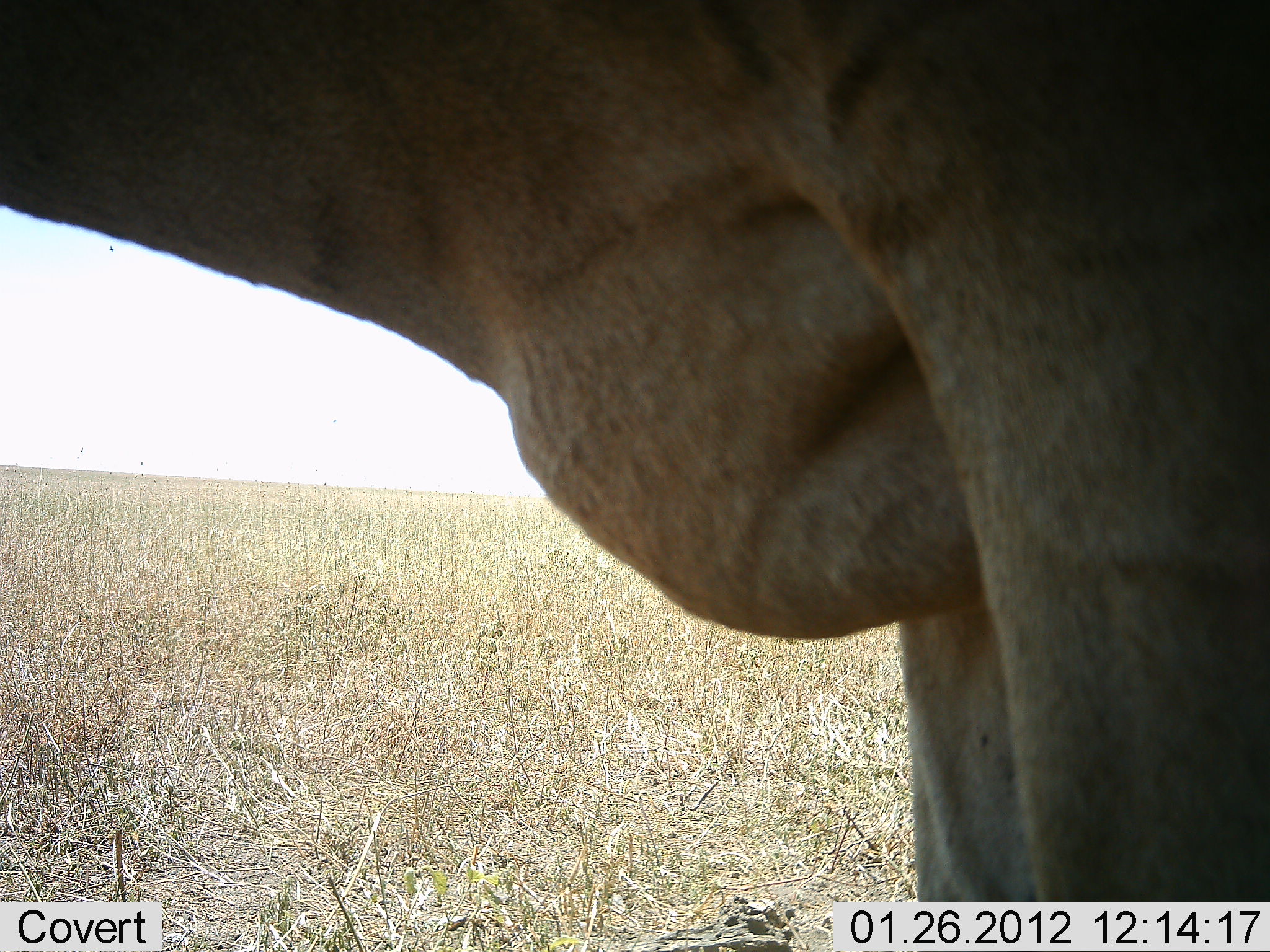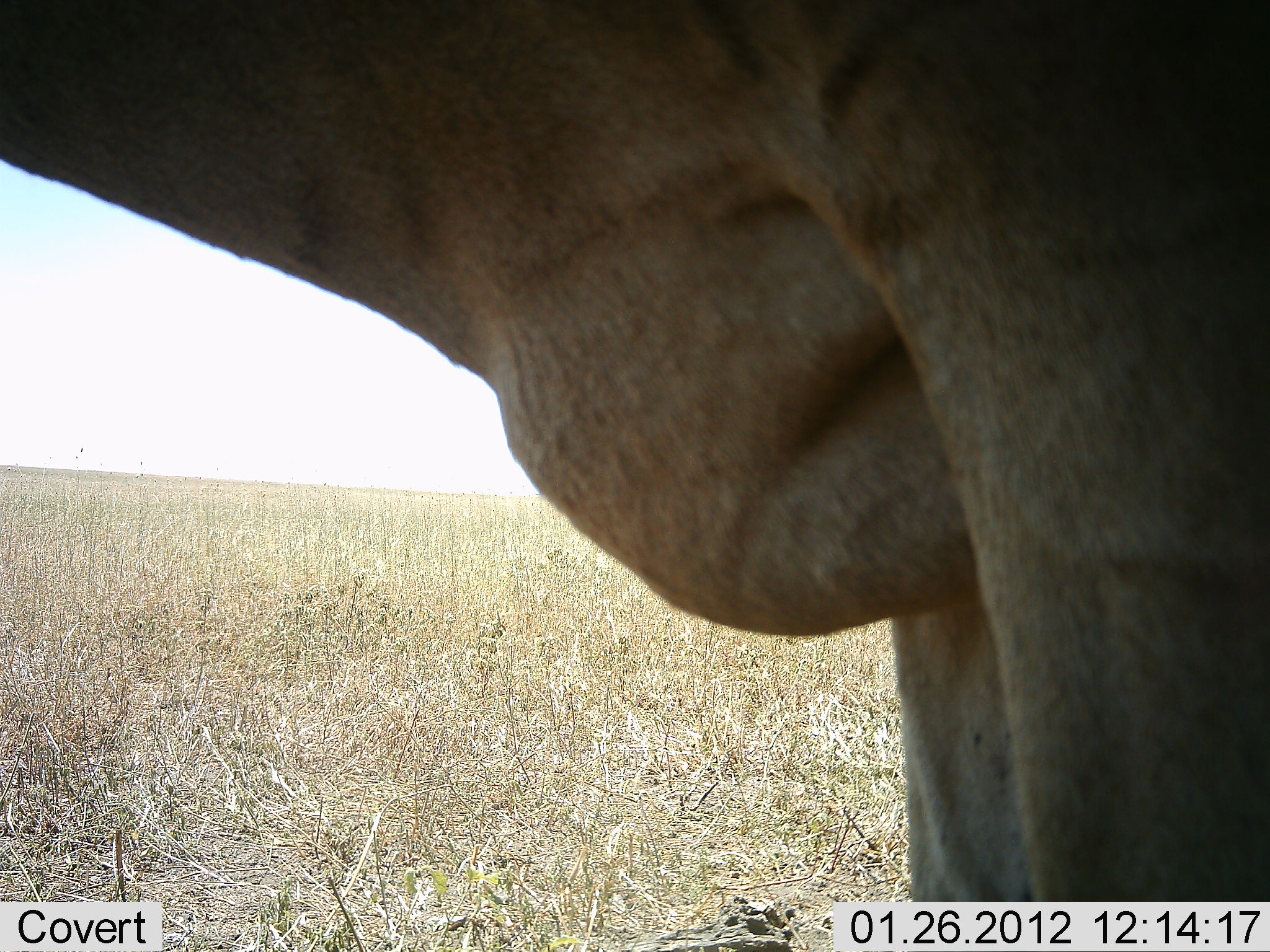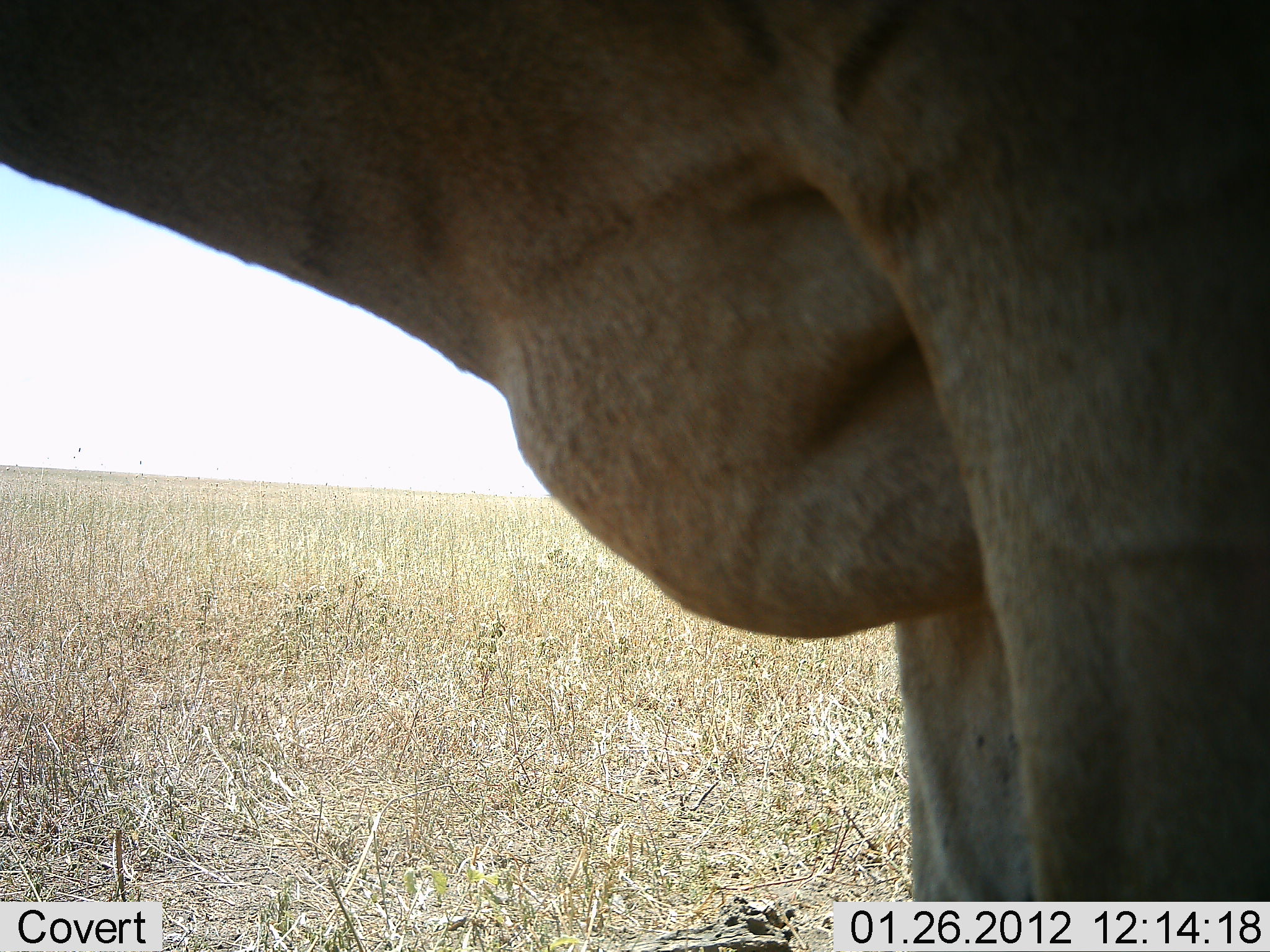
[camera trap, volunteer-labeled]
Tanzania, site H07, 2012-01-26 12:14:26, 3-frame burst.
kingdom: Animalia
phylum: Chordata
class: Mammalia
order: Artiodactyla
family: Bovidae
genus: Alcelaphus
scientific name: Alcelaphus buselaphus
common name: hartebeest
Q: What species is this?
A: Hartebeest (Alcelaphus buselaphus).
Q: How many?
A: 1.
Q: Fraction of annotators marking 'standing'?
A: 100%.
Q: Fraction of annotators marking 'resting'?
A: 0%.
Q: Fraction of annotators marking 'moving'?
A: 0%.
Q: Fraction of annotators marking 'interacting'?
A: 0%.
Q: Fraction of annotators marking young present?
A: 0%.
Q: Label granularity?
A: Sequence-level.